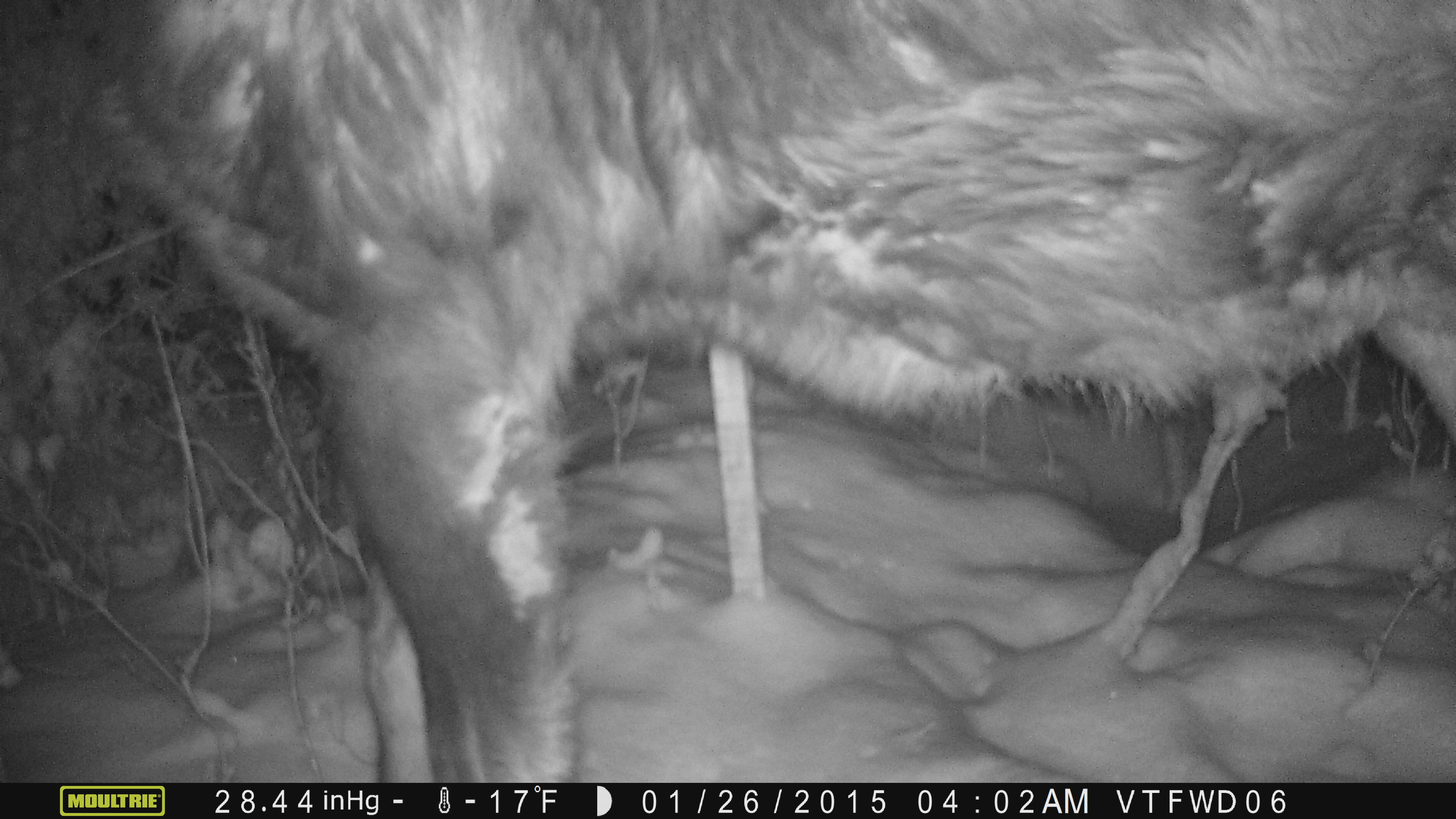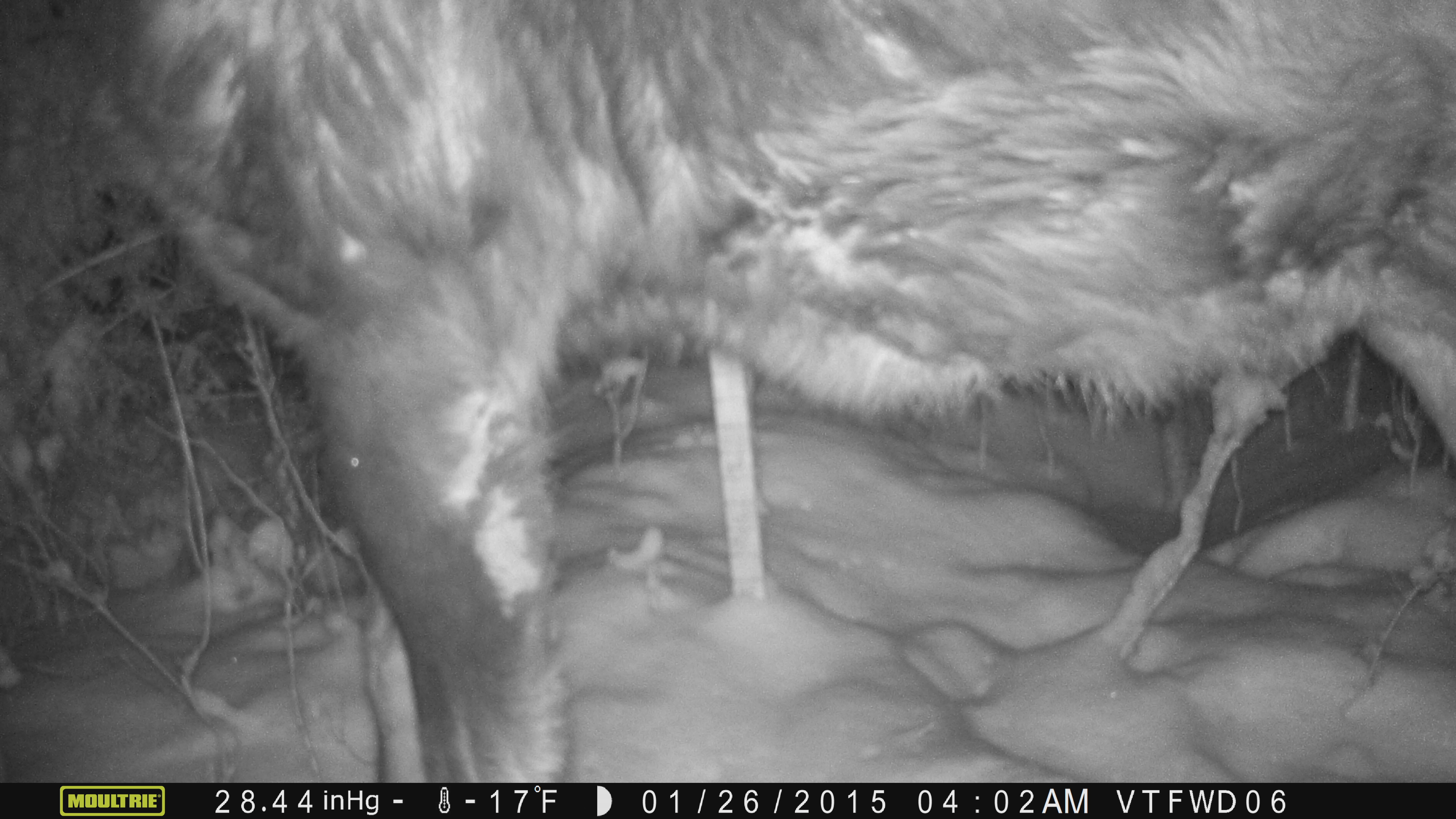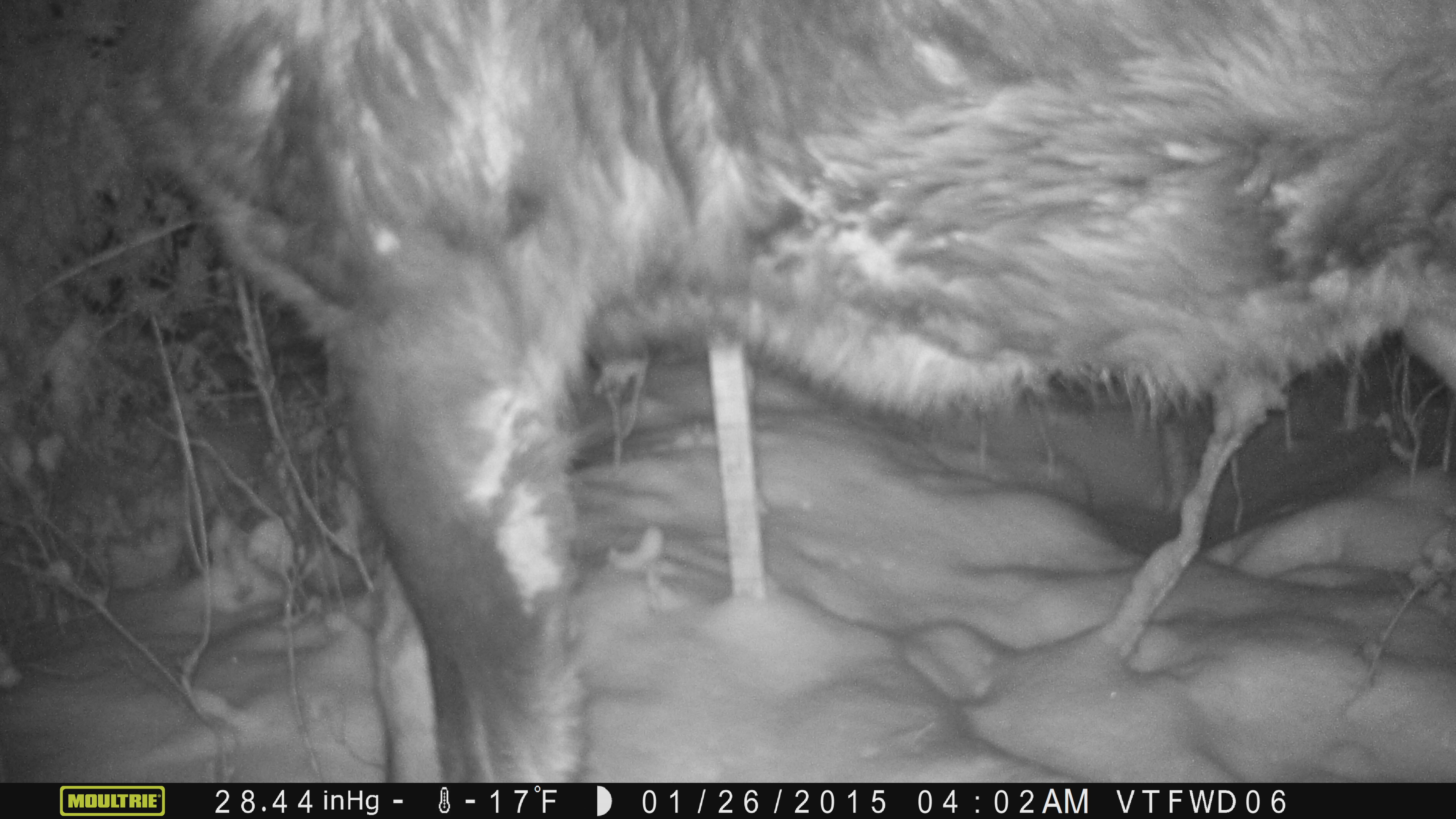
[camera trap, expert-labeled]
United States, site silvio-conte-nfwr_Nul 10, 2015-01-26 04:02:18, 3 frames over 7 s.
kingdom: Animalia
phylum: Chordata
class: Mammalia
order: Artiodactyla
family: Cervidae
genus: Alces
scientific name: Alces alces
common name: moose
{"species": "moose (Alces alces)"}